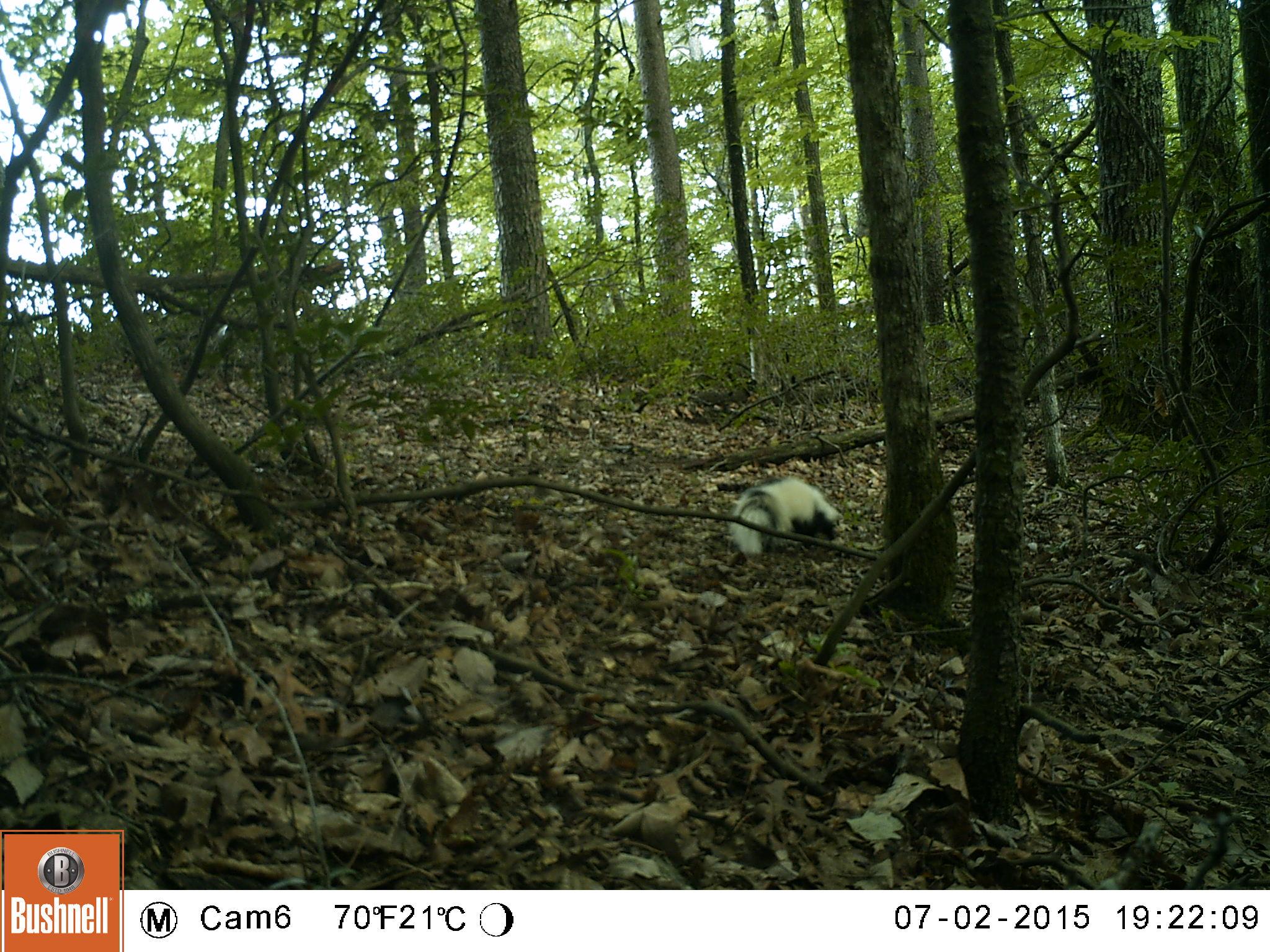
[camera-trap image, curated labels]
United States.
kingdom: Animalia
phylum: Chordata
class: Mammalia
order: Carnivora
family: Mephitidae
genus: Mephitis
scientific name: Mephitis mephitis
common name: striped skunk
Striped Skunk (Mephitis mephitis).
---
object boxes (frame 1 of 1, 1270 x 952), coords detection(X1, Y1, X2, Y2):
Striped Skunk: detection(727, 473, 849, 565)